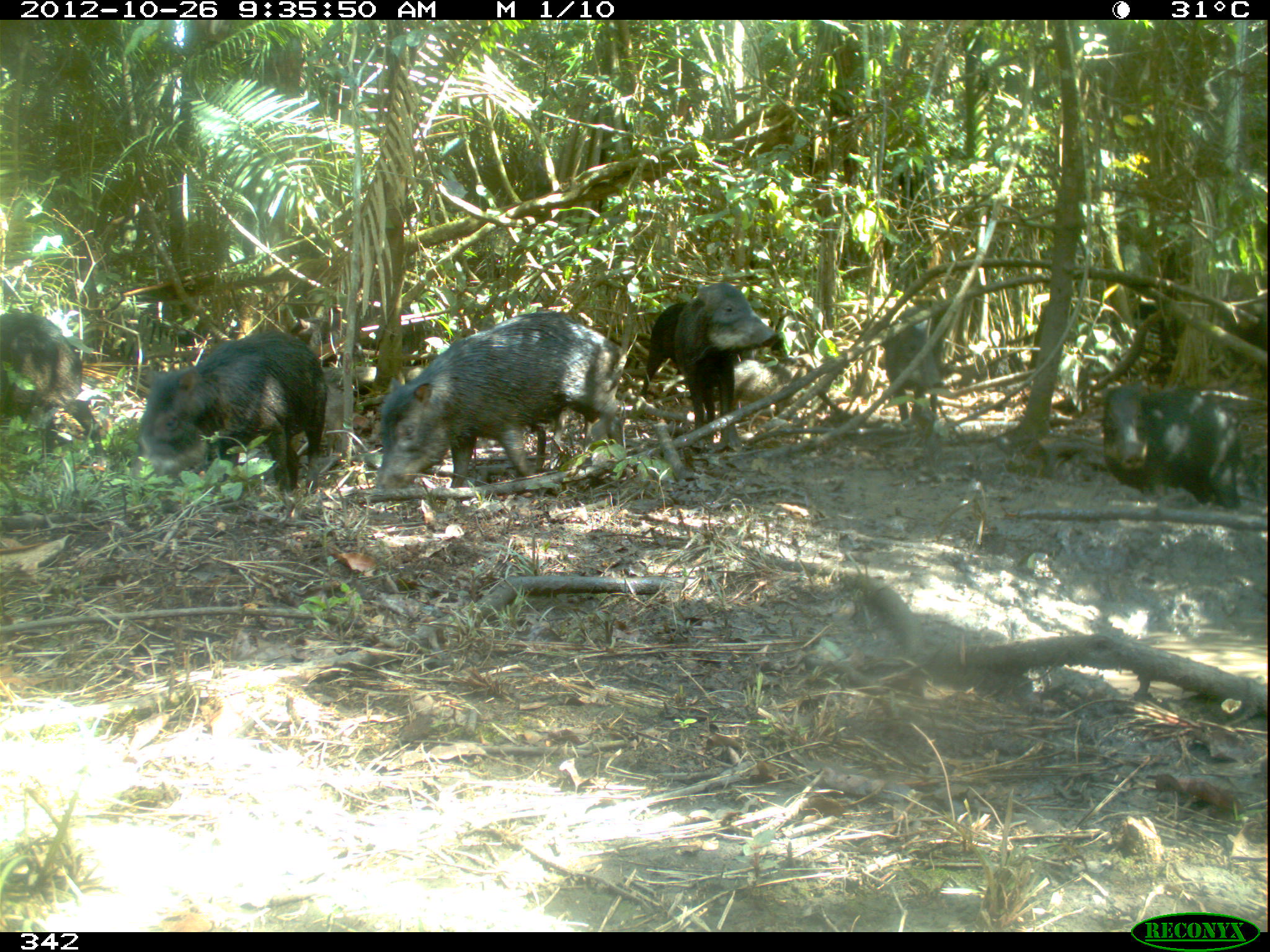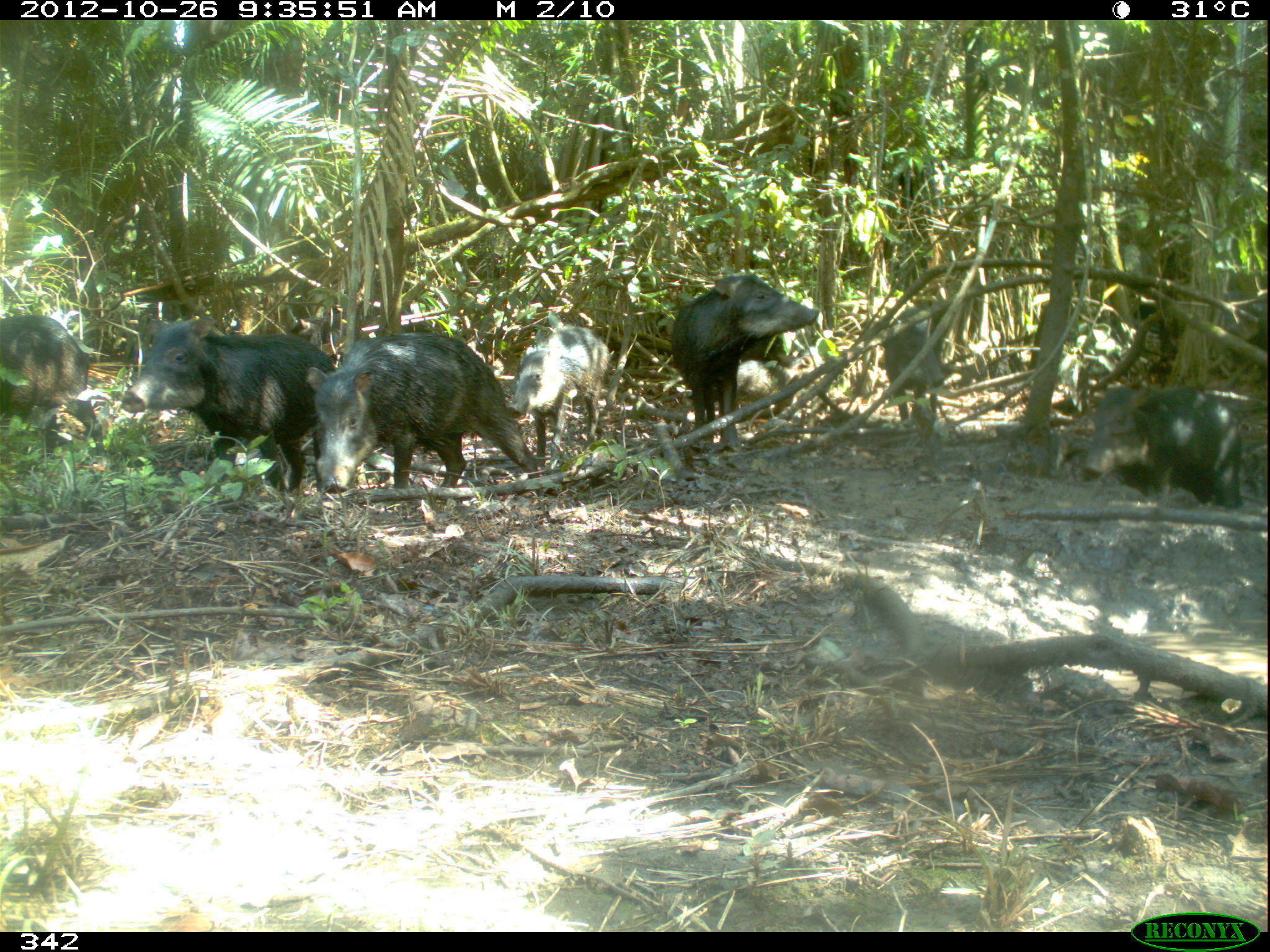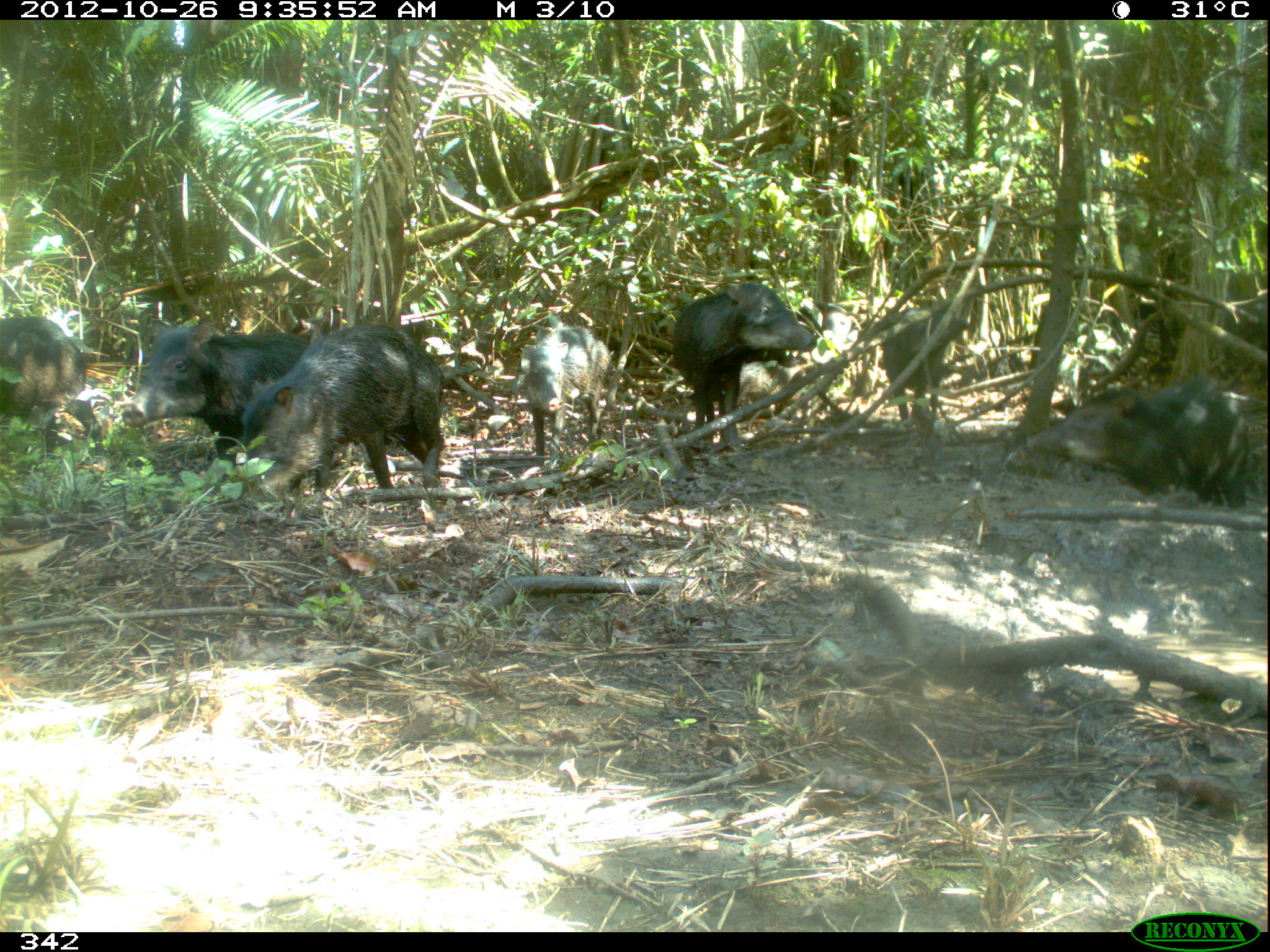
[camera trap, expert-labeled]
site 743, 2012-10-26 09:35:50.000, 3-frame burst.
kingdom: Animalia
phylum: Chordata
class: Mammalia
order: Artiodactyla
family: Tayassuidae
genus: Tayassu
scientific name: Tayassu pecari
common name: white-lipped peccary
Tayassu pecari (white-lipped peccary).